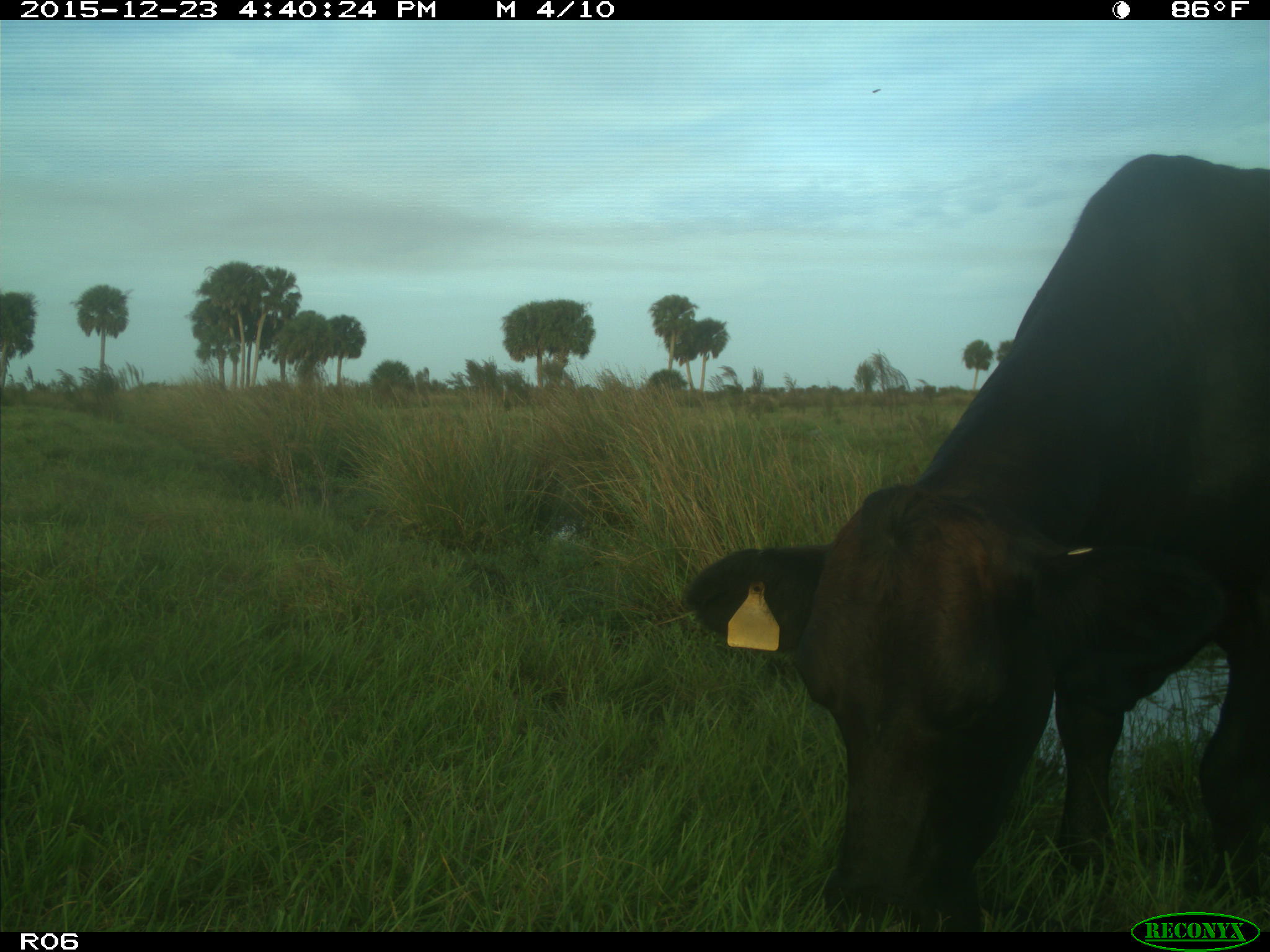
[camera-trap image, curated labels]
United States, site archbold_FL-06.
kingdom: Animalia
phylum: Chordata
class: Mammalia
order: Artiodactyla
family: Bovidae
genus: Bos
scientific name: Bos taurus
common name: domestic cow